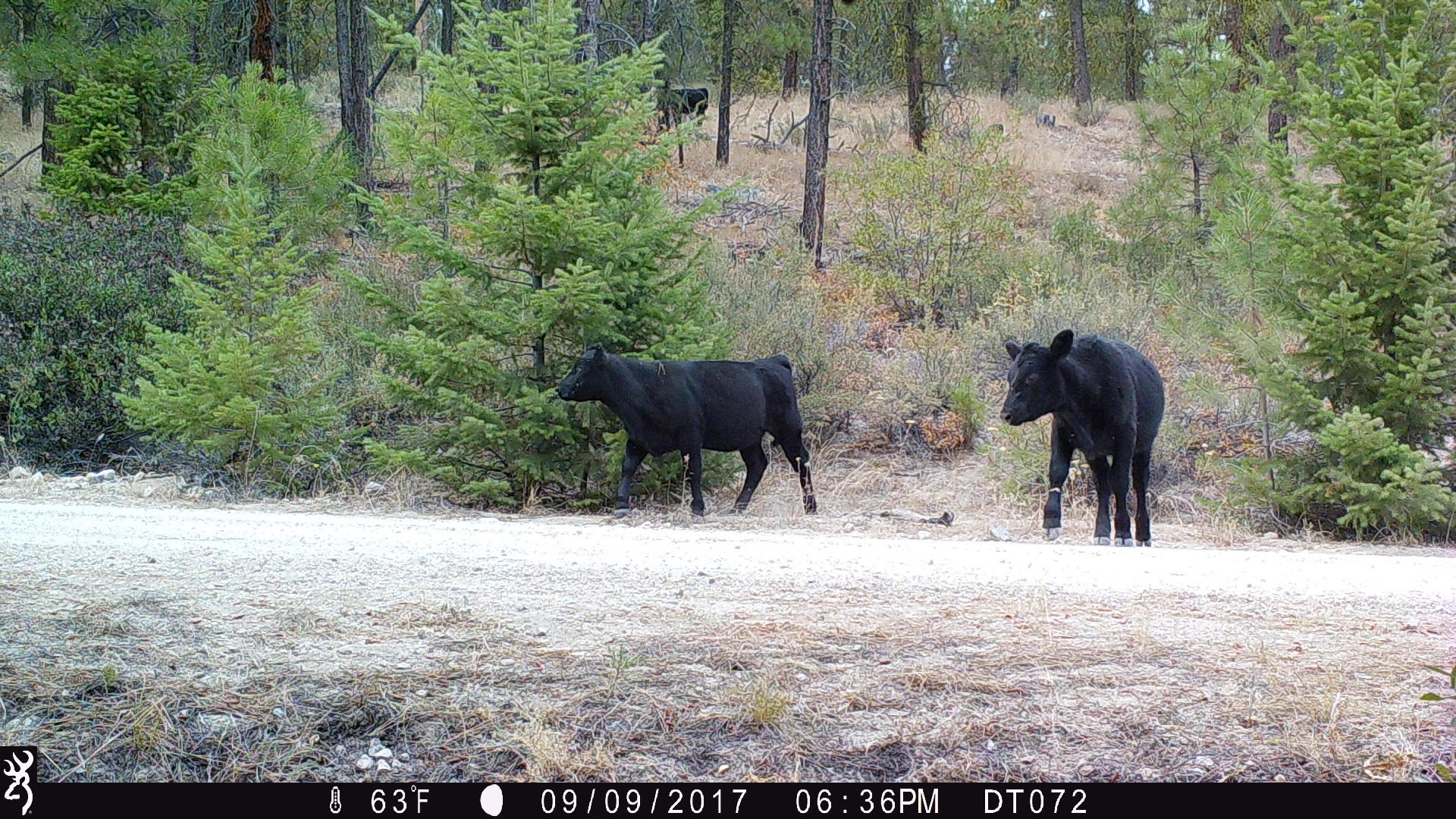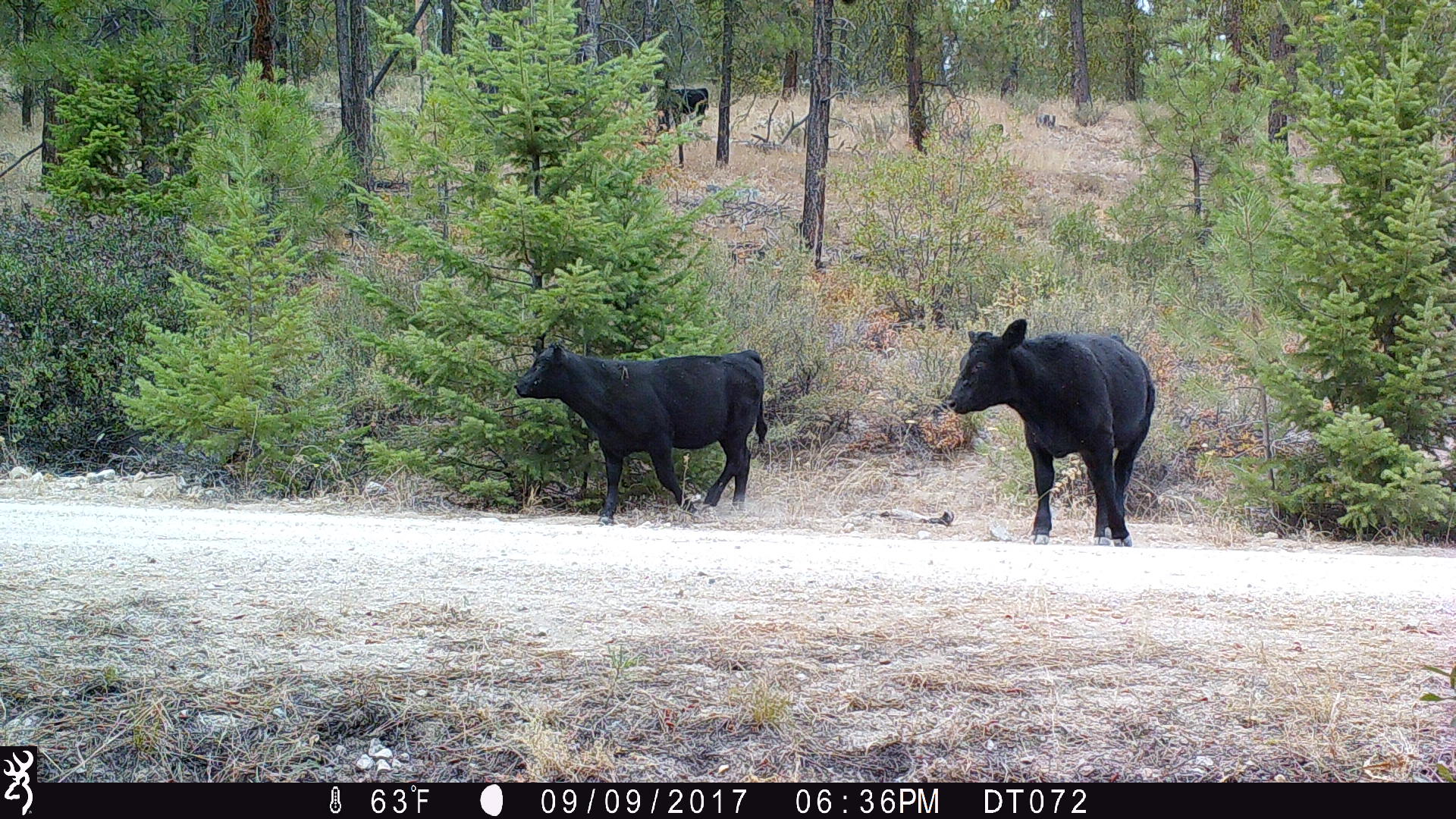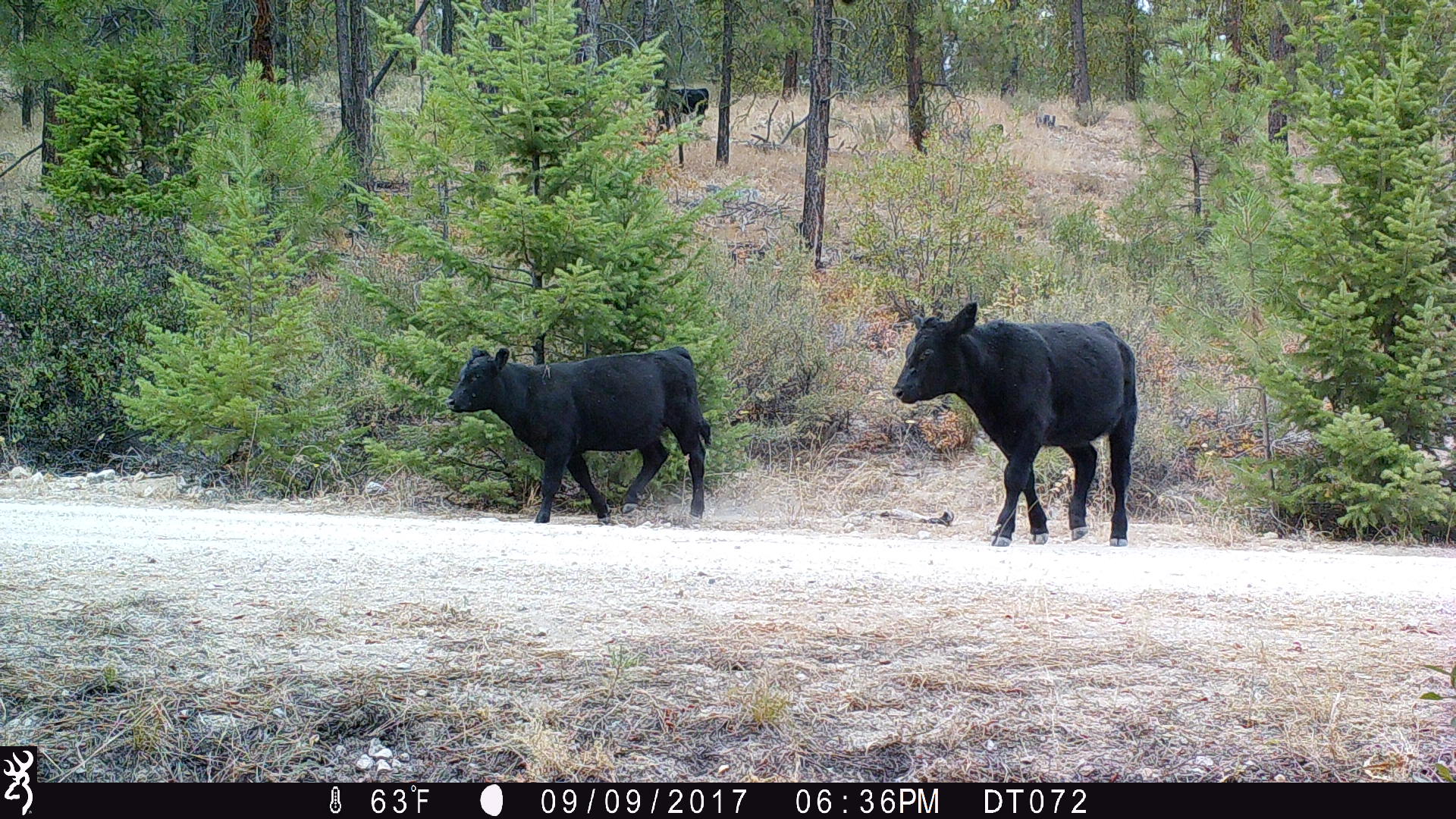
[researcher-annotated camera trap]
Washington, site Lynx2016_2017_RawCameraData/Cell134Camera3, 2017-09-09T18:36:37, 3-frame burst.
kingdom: Animalia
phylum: Chordata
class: Mammalia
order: Artiodactyla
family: Bovidae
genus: Bos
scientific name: Bos taurus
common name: domestic cattle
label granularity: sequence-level